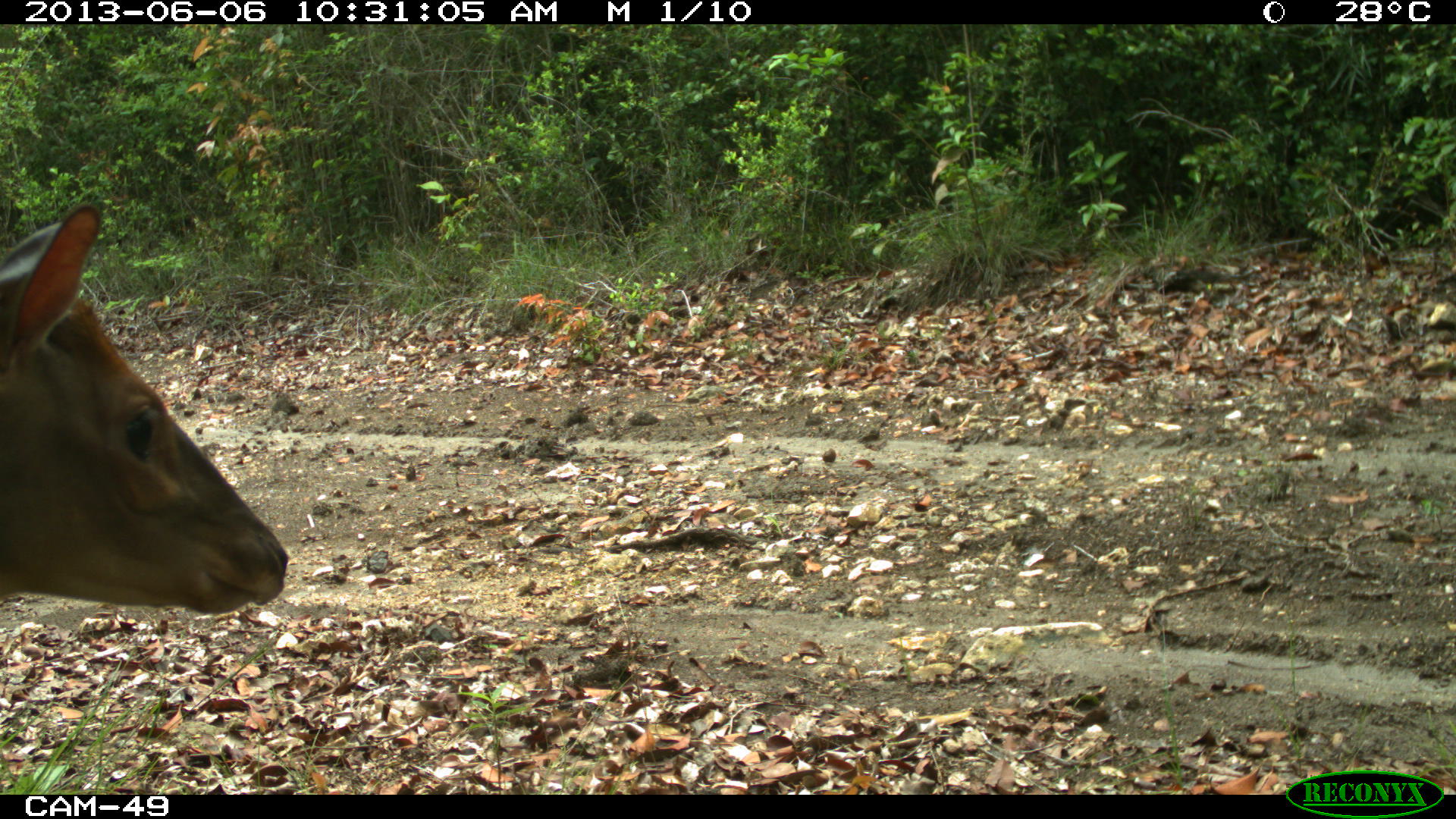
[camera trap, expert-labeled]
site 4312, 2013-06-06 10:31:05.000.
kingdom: Animalia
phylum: Chordata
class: Mammalia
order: Artiodactyla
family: Cervidae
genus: Mazama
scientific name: Mazama temama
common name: central american red brocket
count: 1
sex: male